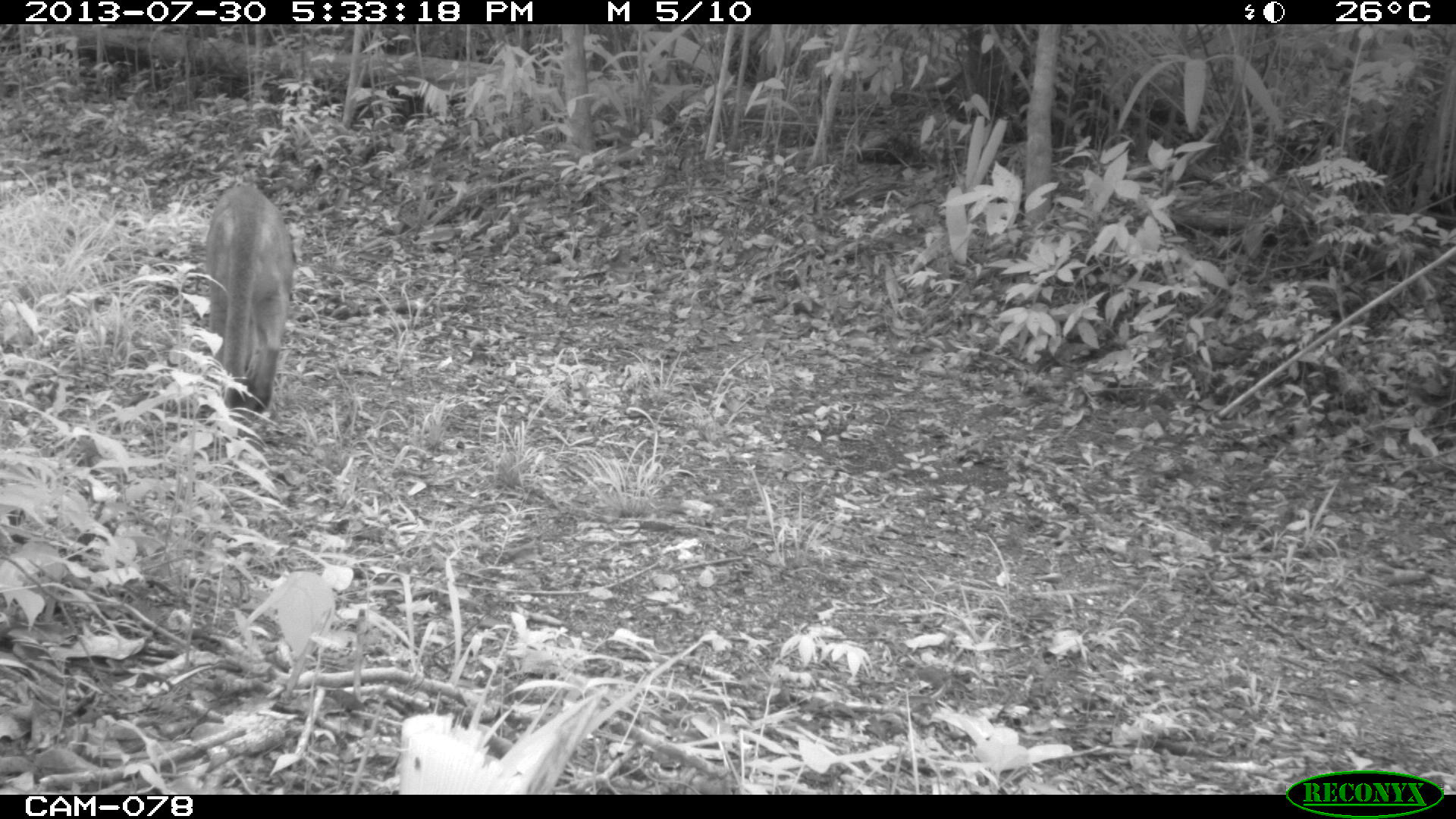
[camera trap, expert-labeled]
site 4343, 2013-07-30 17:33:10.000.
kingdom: Animalia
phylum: Chordata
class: Mammalia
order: Carnivora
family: Felidae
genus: Puma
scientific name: Puma concolor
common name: mountain lion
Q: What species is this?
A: Puma concolor (mountain lion).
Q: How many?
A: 1.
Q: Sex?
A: Male.